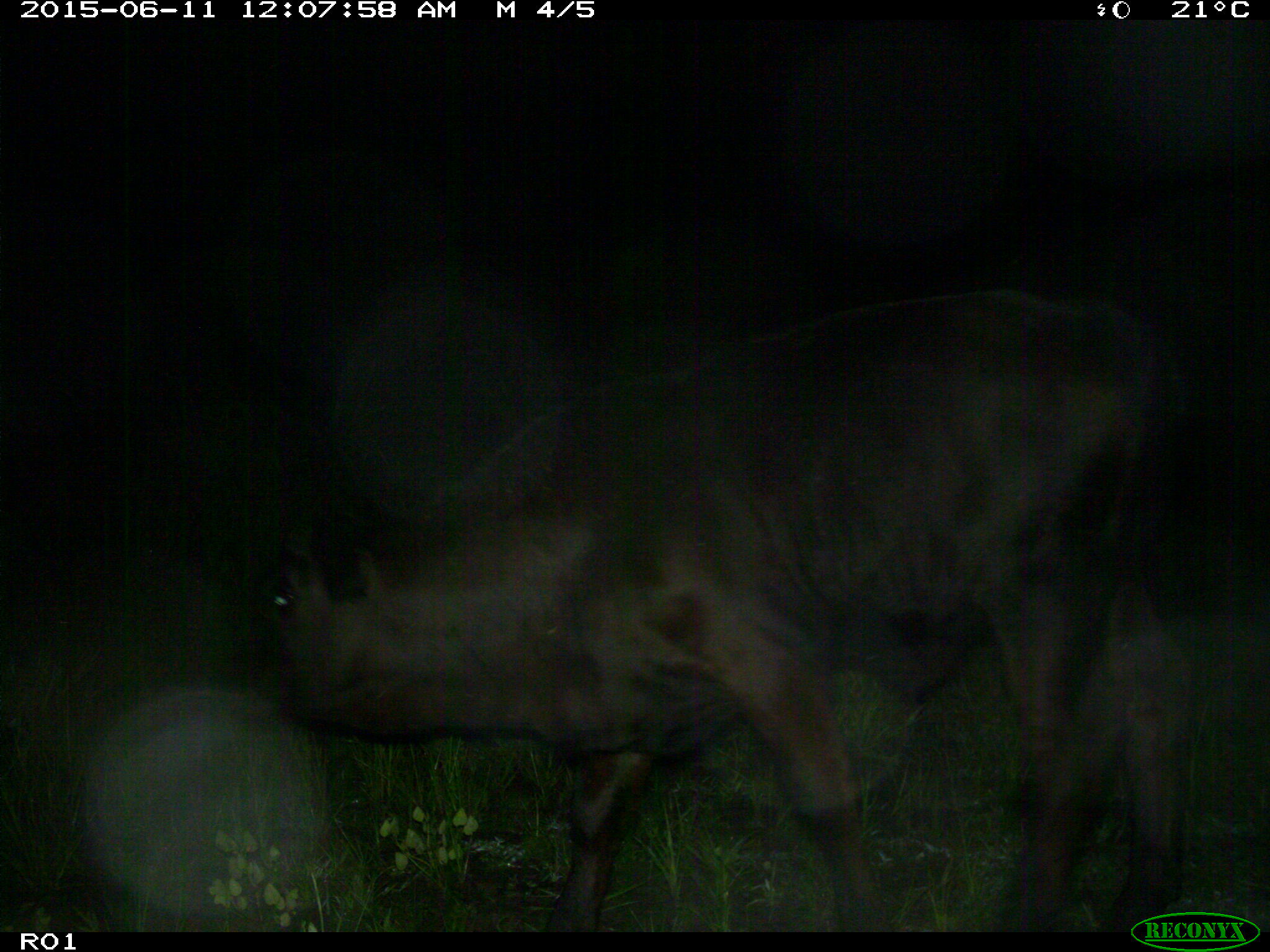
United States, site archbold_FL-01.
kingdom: Animalia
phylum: Chordata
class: Mammalia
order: Artiodactyla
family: Bovidae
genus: Bos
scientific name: Bos taurus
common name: domestic cow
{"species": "Bos taurus (domestic cow)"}